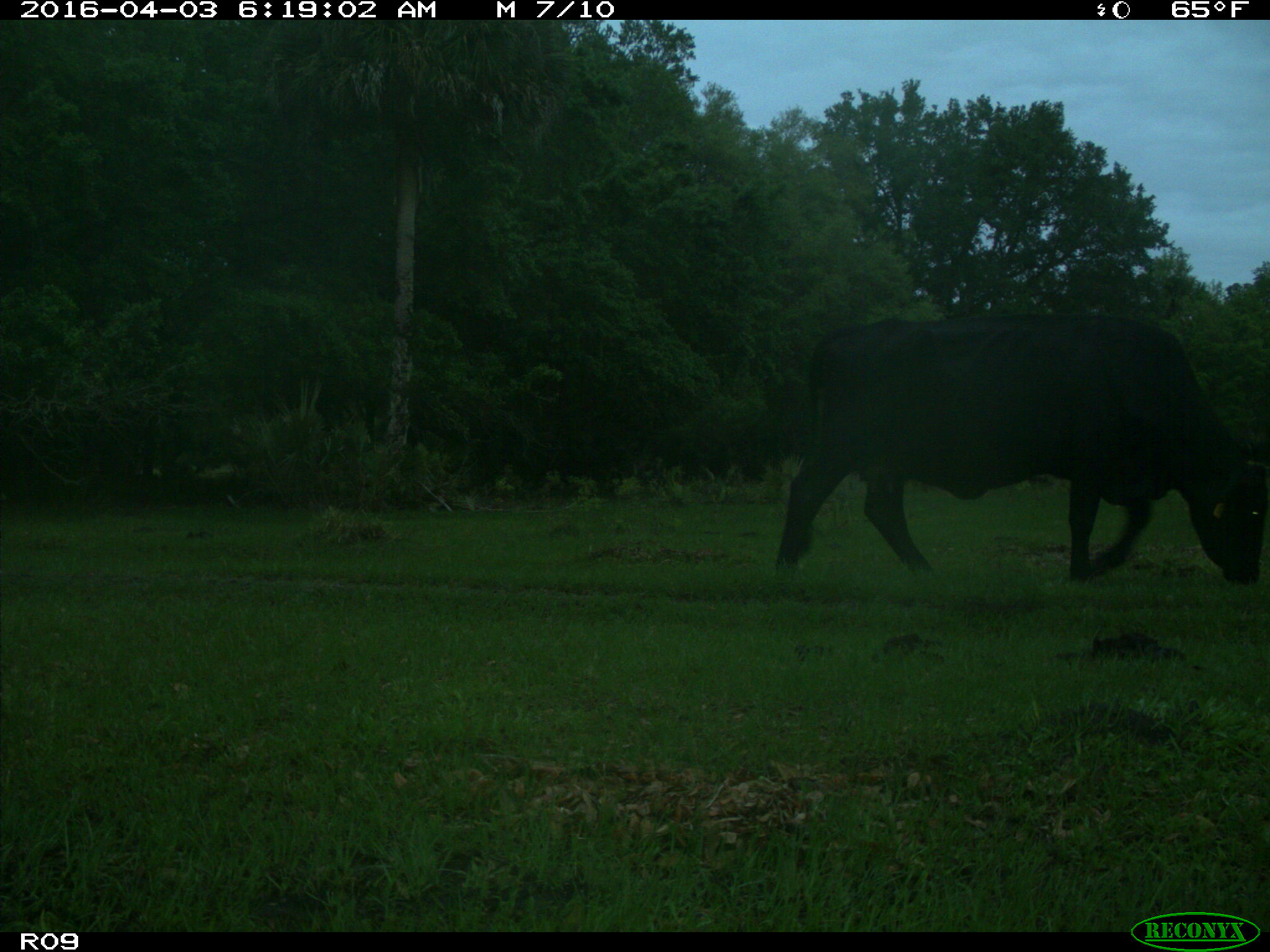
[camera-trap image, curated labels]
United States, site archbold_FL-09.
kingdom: Animalia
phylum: Chordata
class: Mammalia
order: Artiodactyla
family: Bovidae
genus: Bos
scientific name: Bos taurus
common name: domestic cow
Bos taurus (domestic cow).